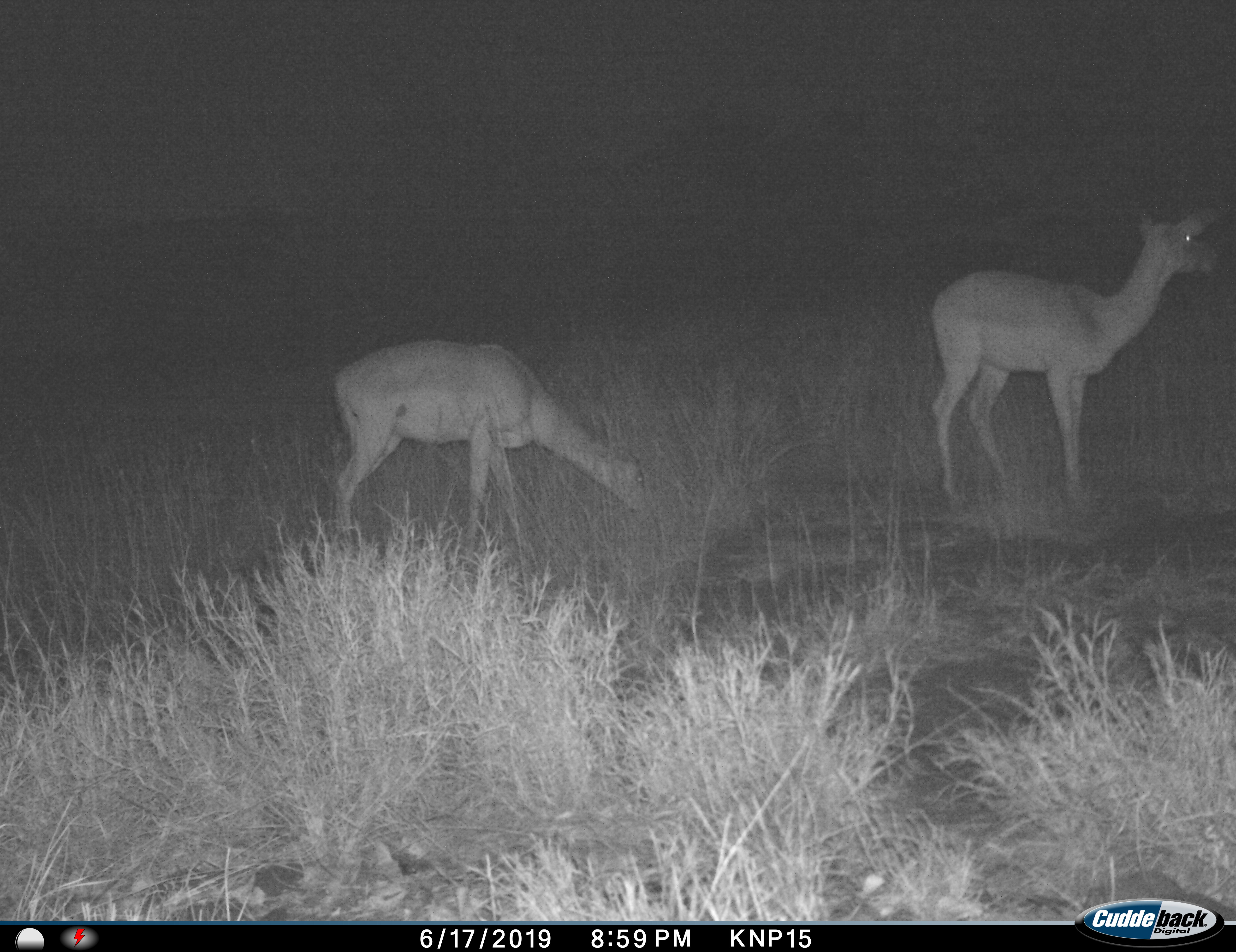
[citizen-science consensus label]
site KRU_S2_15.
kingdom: Animalia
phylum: Chordata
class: Mammalia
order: Artiodactyla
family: Bovidae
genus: Aepyceros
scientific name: Aepyceros melampus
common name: impala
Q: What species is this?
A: Impala (Aepyceros melampus).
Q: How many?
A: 2.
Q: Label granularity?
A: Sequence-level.